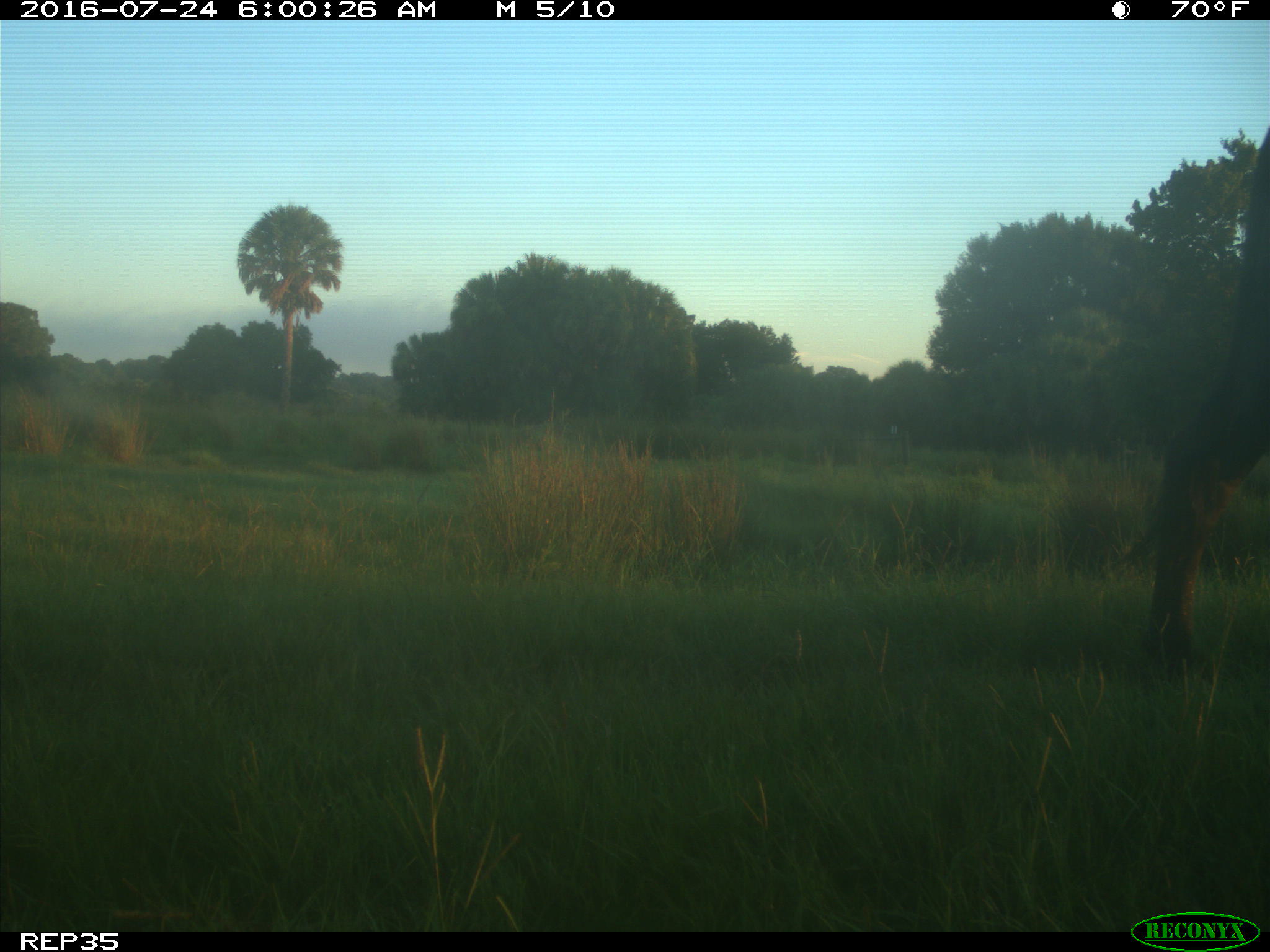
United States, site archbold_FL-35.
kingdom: Animalia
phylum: Chordata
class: Mammalia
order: Artiodactyla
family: Bovidae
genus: Bos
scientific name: Bos taurus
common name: domestic cow